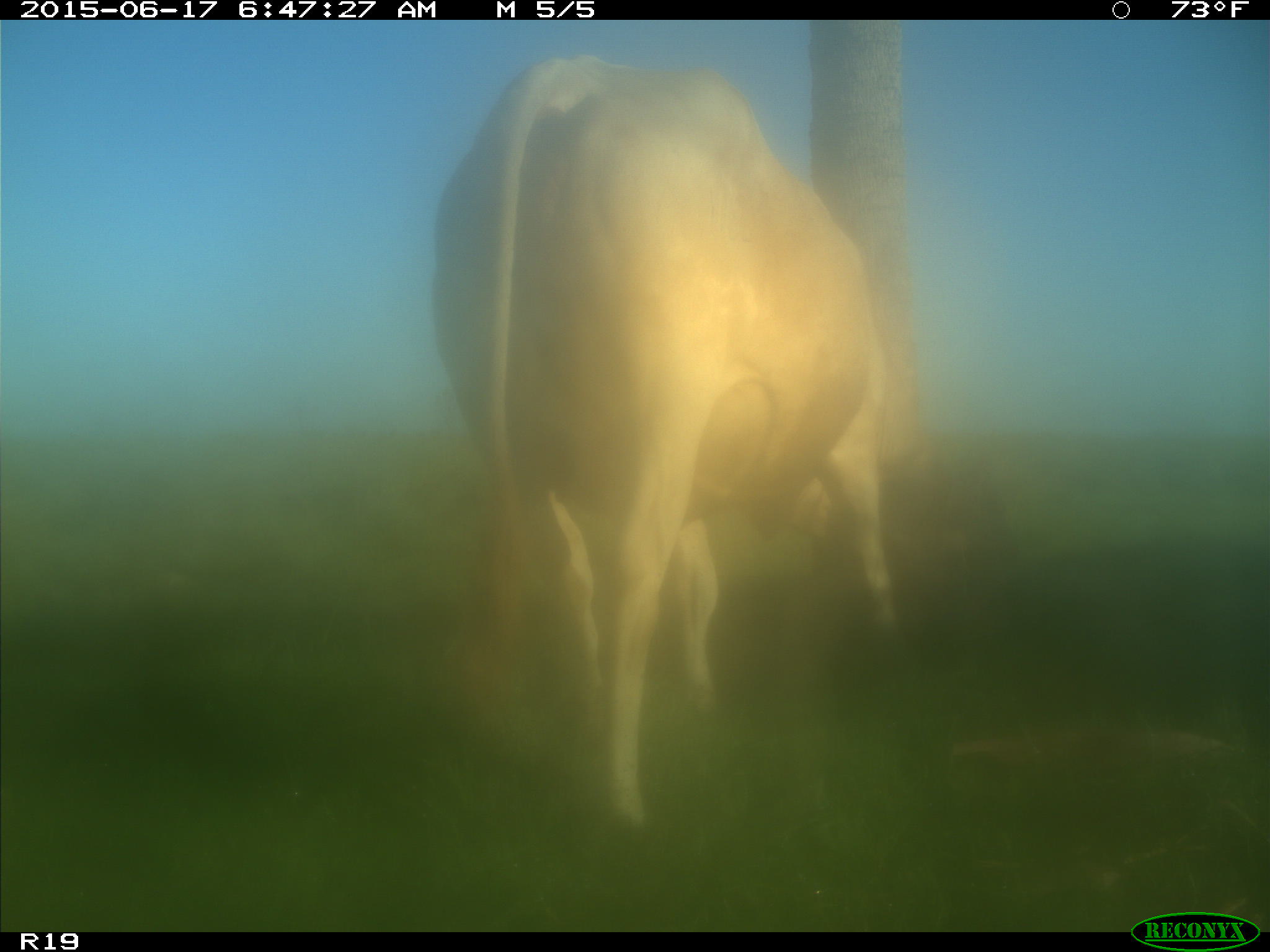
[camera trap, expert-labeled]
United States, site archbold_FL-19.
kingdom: Animalia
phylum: Chordata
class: Mammalia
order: Artiodactyla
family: Bovidae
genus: Bos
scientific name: Bos taurus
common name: domestic cow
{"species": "Bos taurus (domestic cow)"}